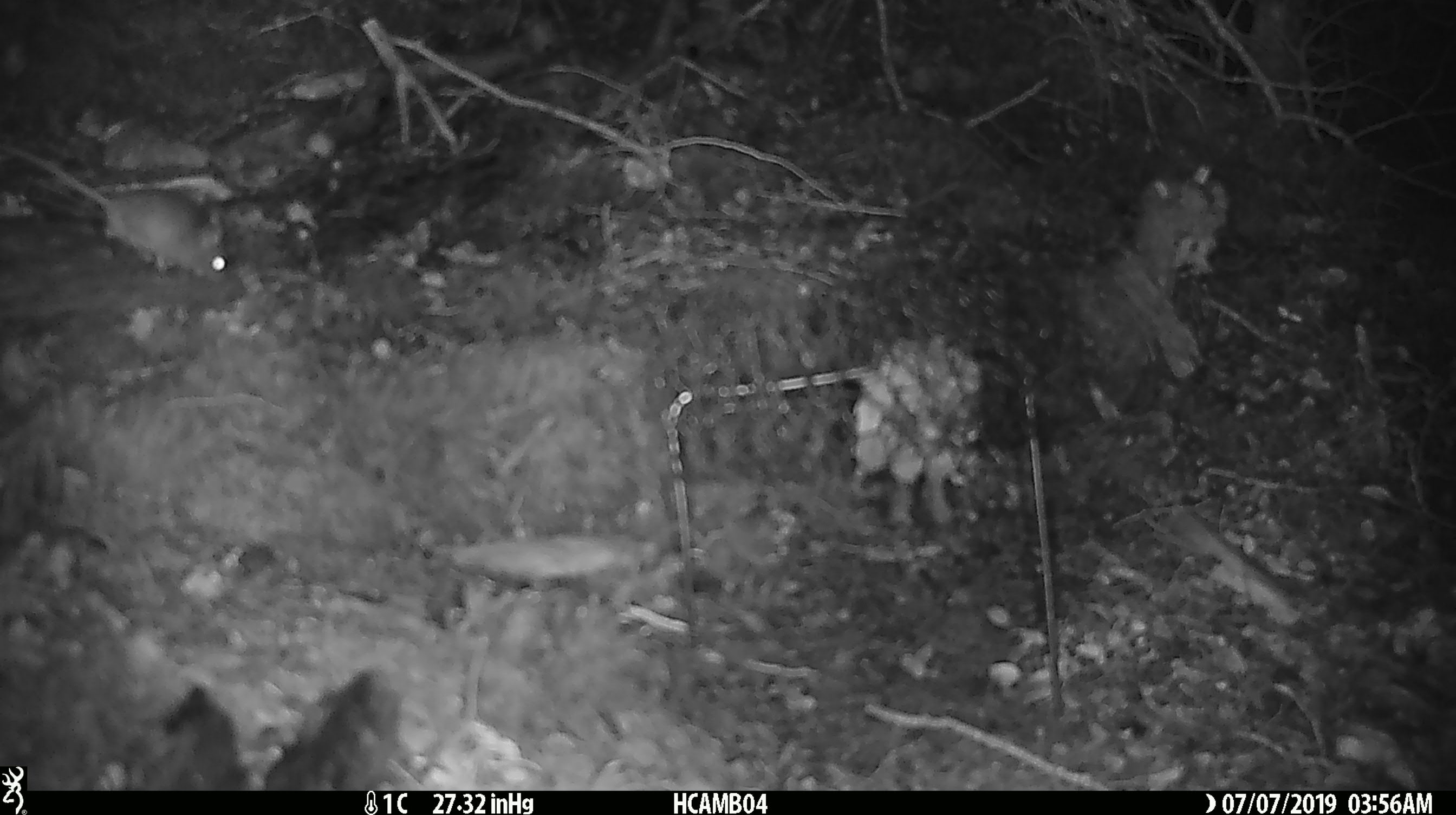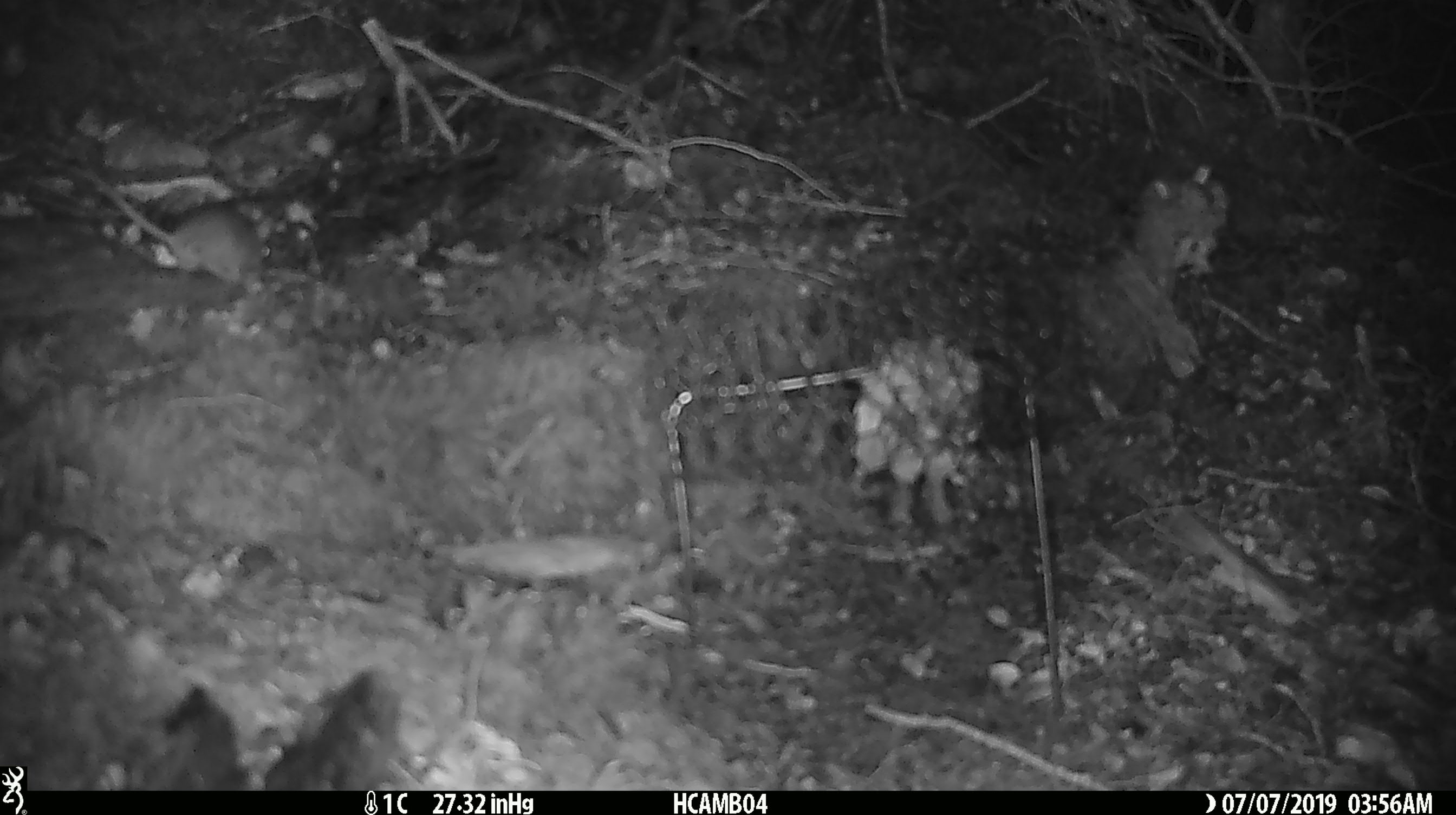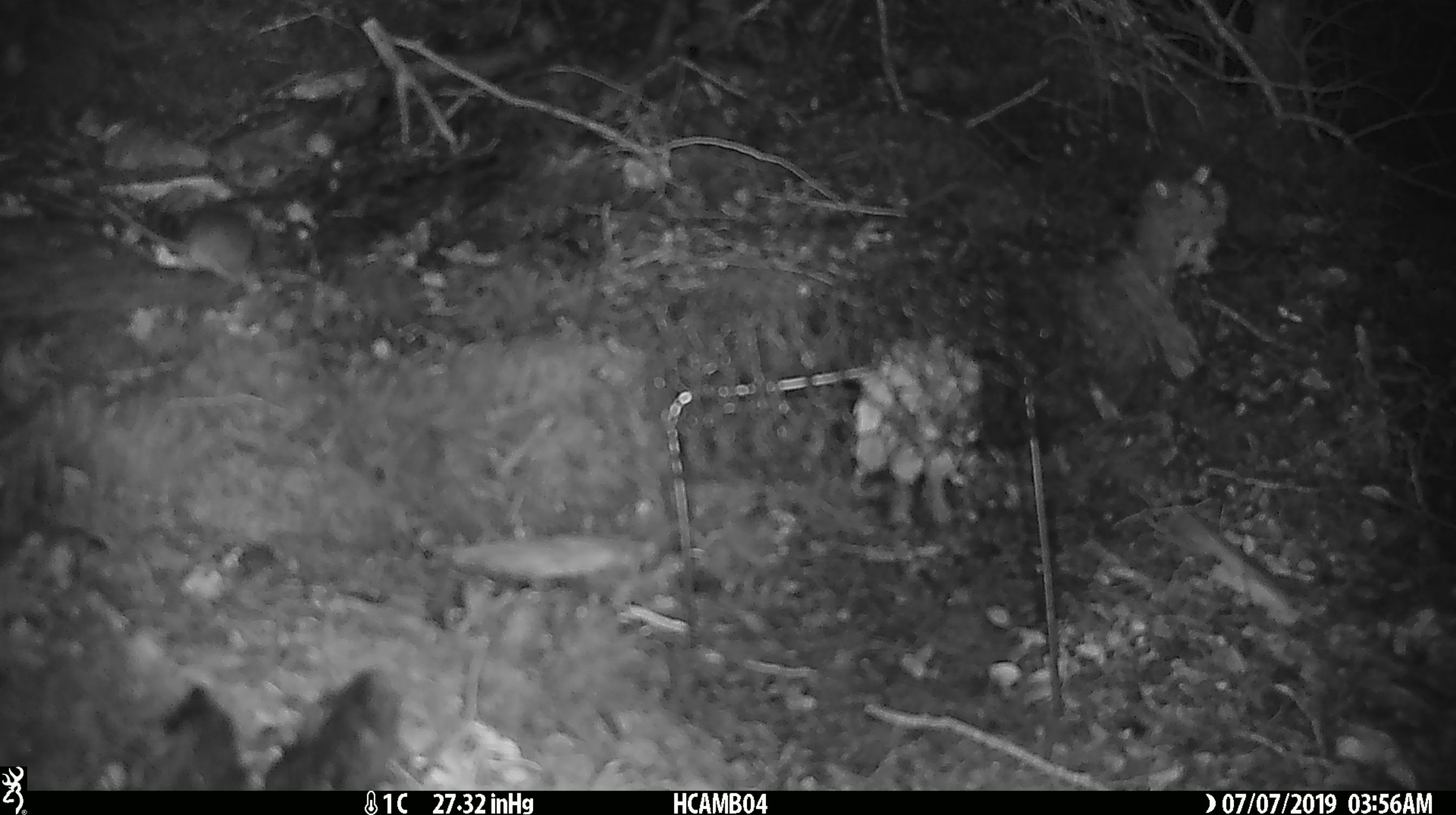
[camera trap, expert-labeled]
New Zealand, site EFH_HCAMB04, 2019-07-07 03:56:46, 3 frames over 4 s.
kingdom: Animalia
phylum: Chordata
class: Mammalia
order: Rodentia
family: Muridae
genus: Mus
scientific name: Mus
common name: mouse